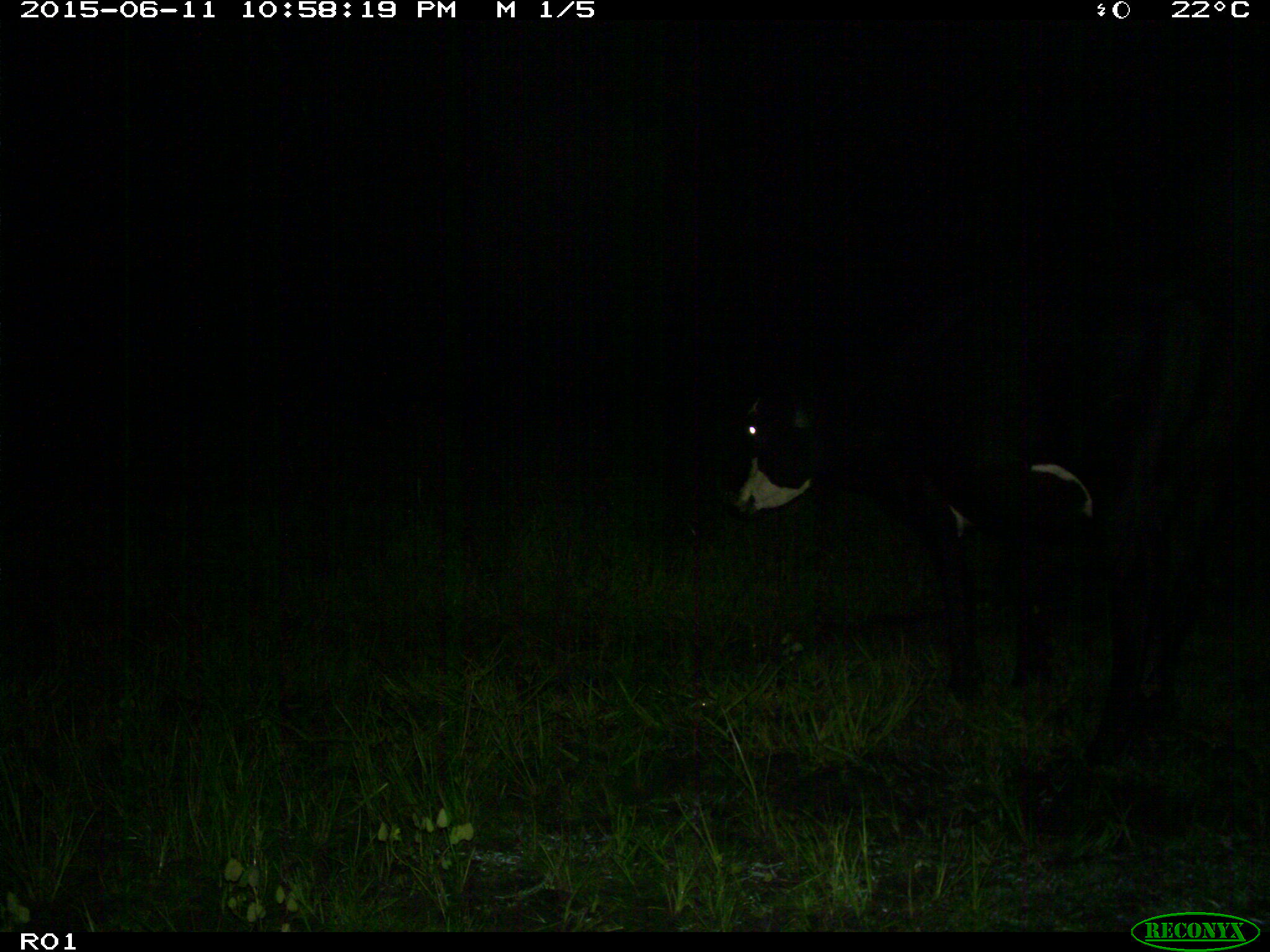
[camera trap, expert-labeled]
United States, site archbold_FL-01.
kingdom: Animalia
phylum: Chordata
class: Mammalia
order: Artiodactyla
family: Bovidae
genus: Bos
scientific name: Bos taurus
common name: domestic cow